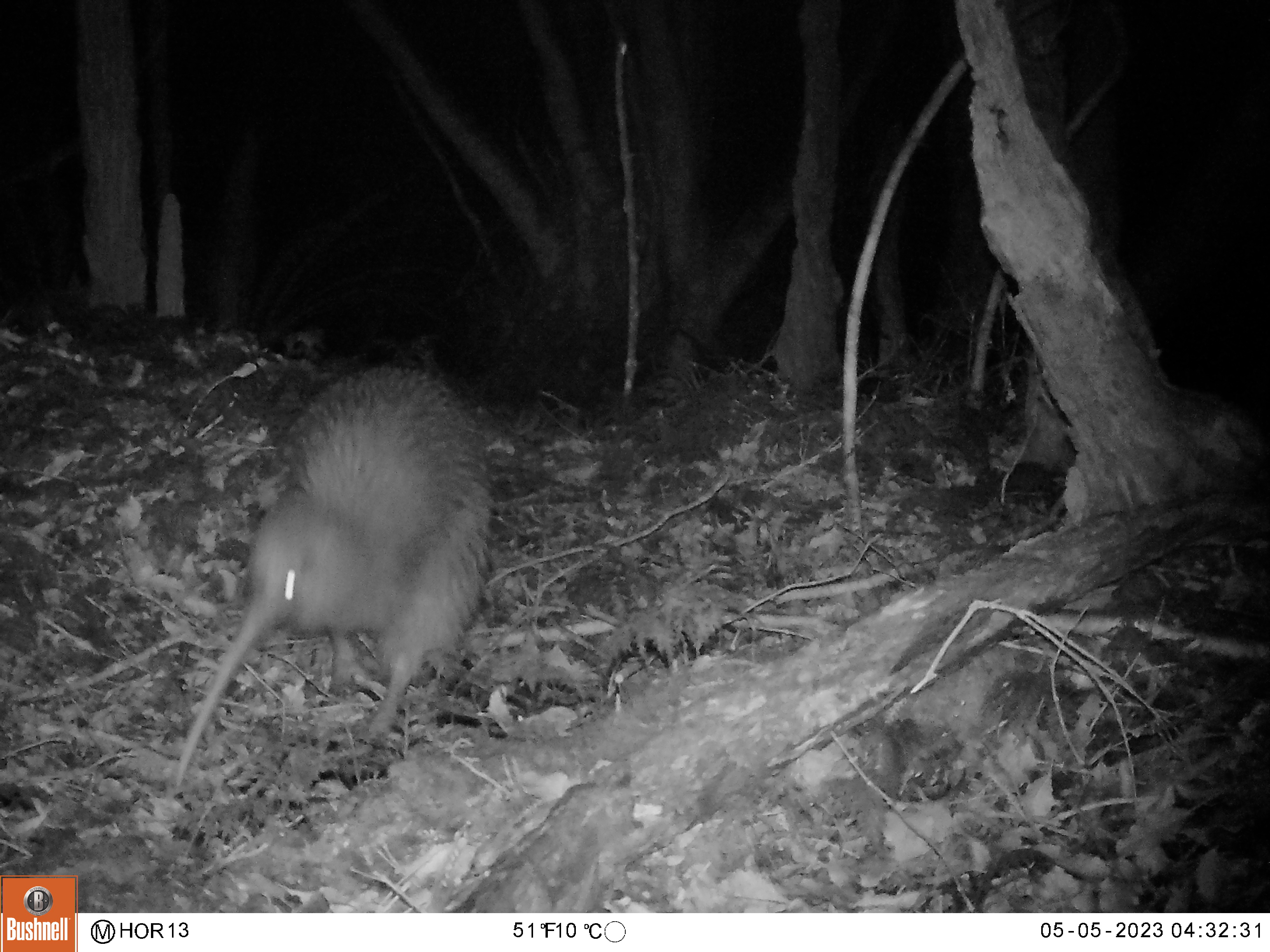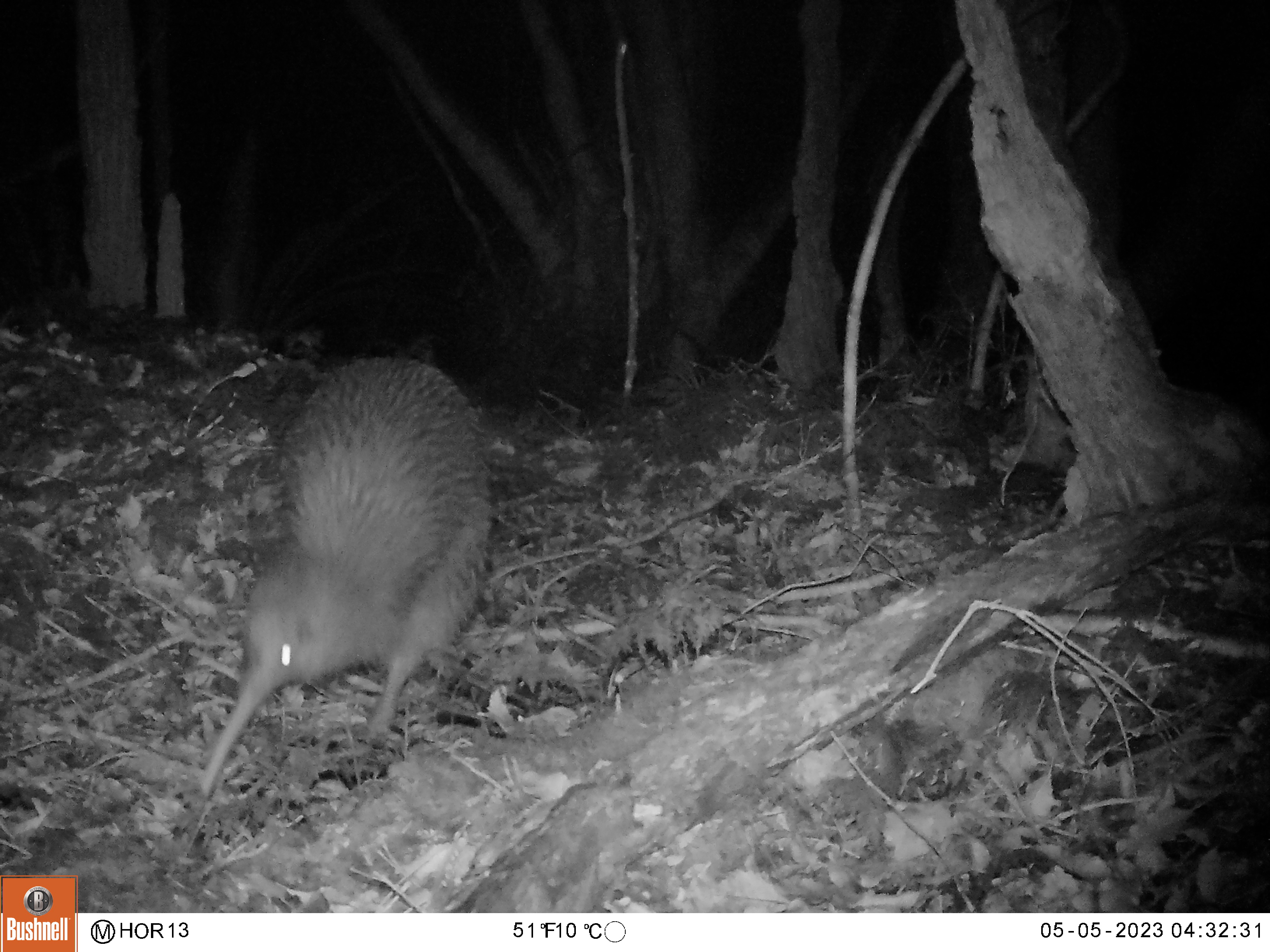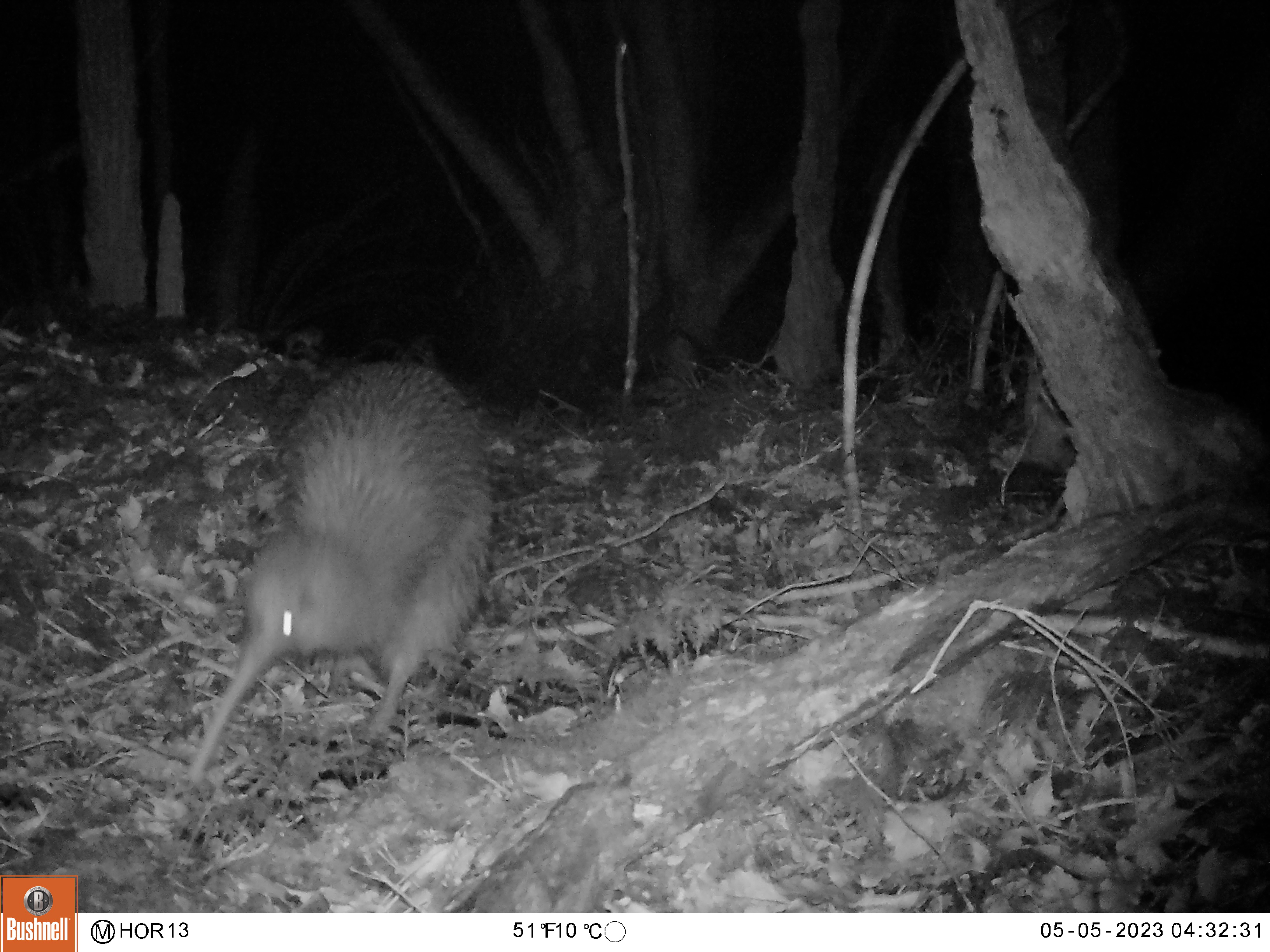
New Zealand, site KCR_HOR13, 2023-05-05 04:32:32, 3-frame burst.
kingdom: Animalia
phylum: Chordata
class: Aves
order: Apterygiformes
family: Apterygidae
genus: Apteryx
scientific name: Apteryx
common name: kiwi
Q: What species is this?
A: Kiwi (Apteryx).